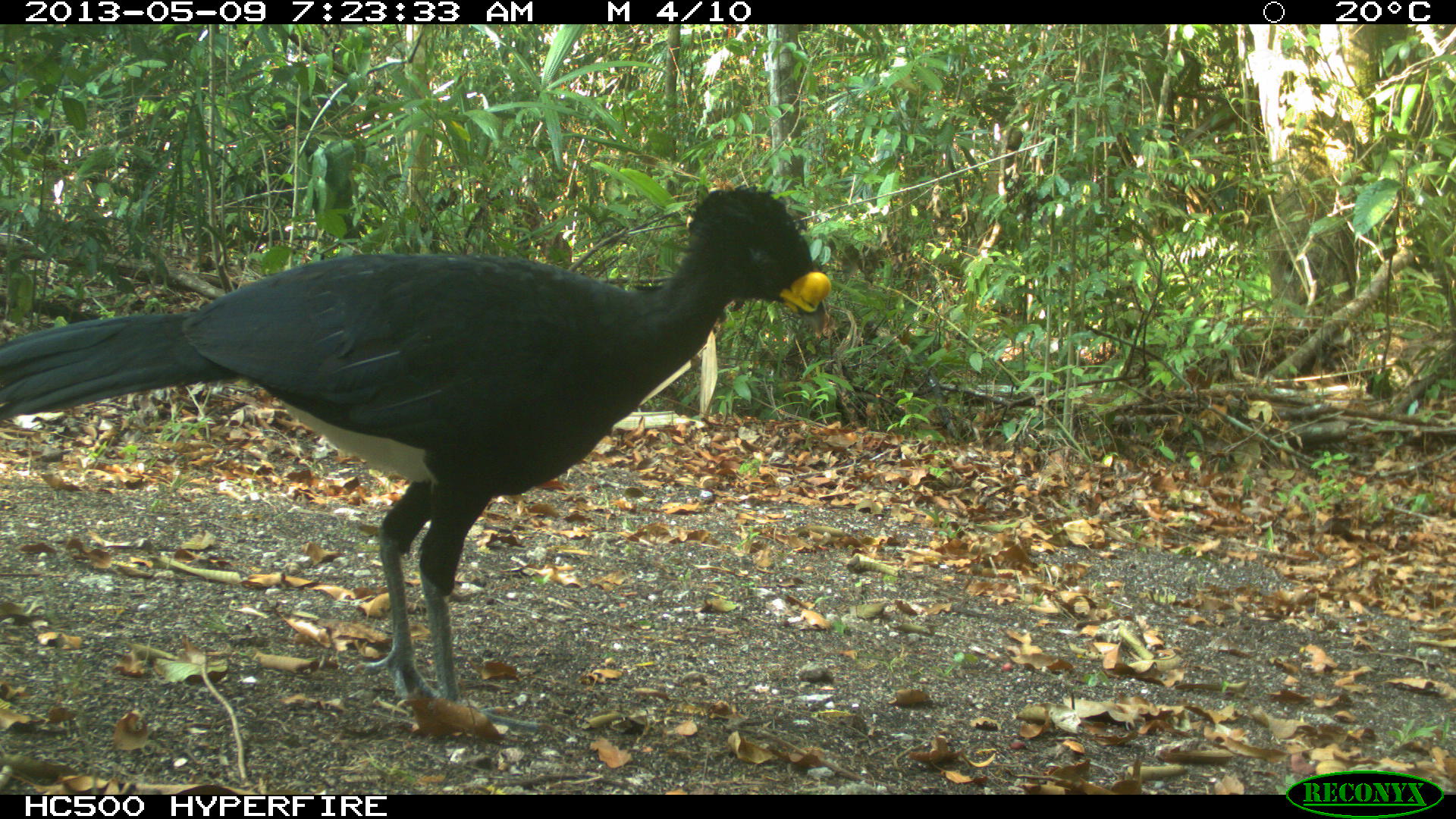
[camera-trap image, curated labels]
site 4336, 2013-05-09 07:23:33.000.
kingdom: Animalia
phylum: Chordata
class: Aves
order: Galliformes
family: Cracidae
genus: Crax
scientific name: Crax rubra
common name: great curassow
Crax rubra (great curassow), count 1, sex male.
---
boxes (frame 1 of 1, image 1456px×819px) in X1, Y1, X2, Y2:
crax rubra: 0, 185, 831, 746